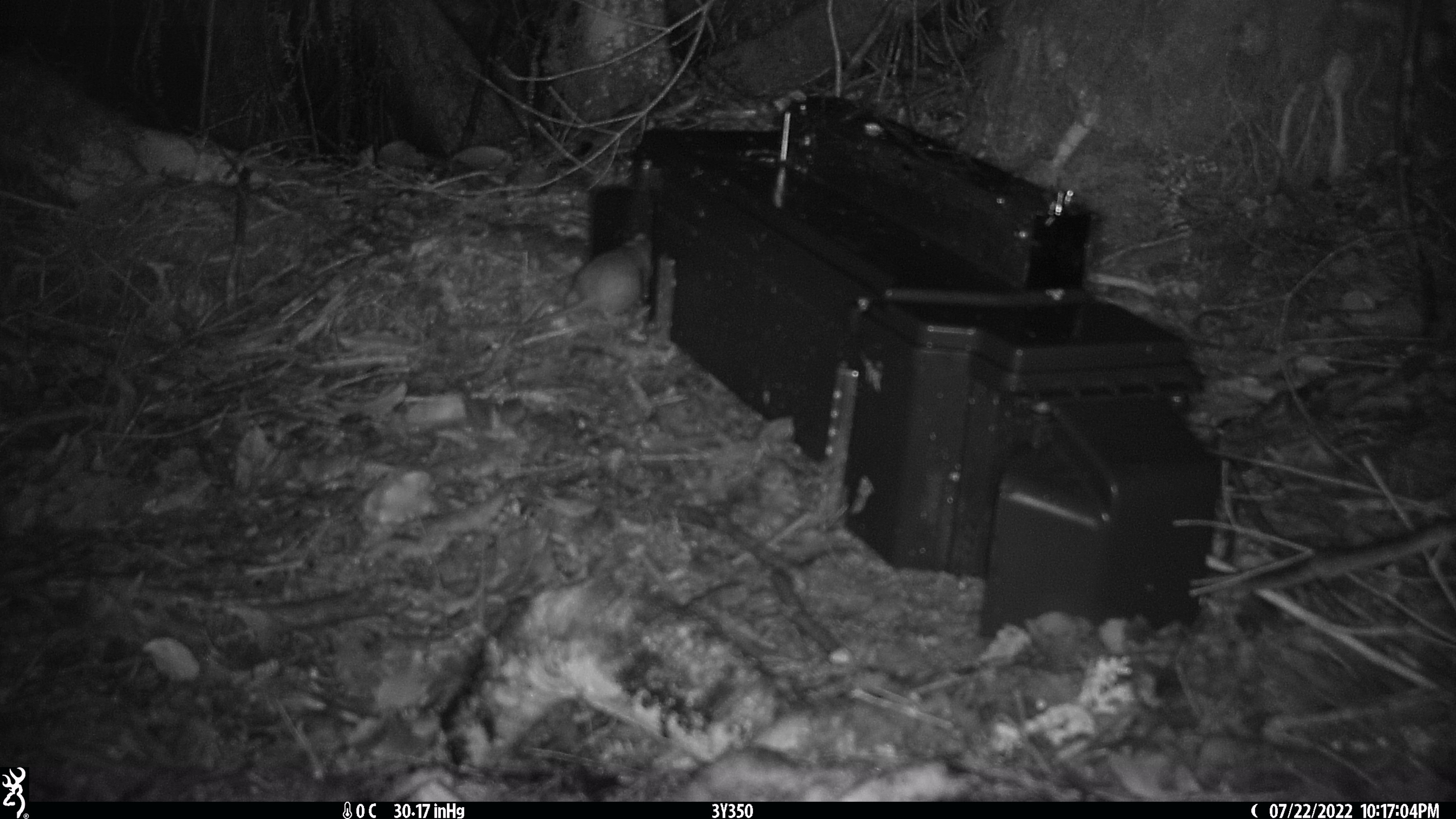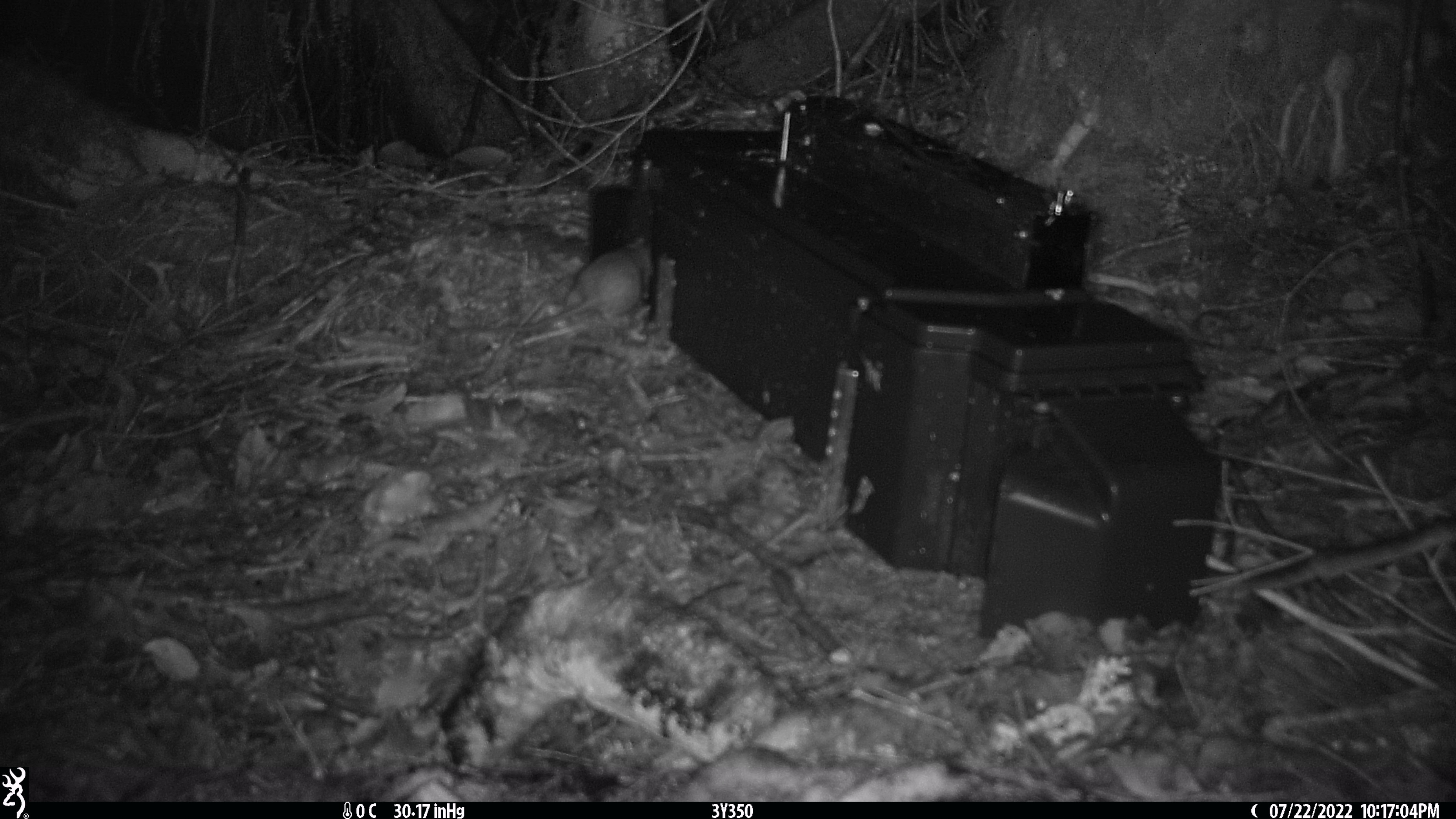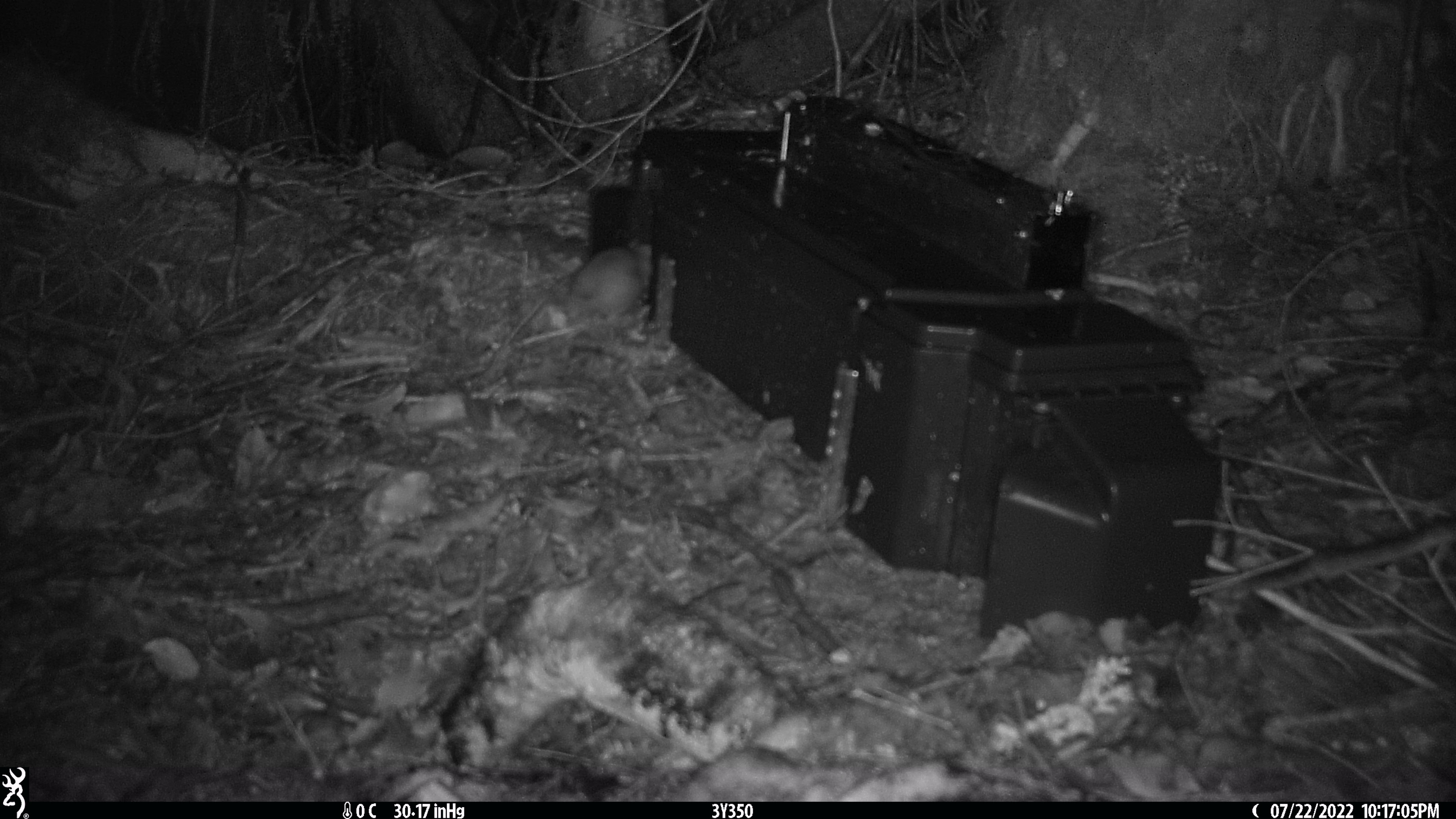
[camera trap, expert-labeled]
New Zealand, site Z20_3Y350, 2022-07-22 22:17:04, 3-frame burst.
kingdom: Animalia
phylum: Chordata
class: Mammalia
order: Rodentia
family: Muridae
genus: Rattus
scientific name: Rattus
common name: rat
Rat (Rattus).